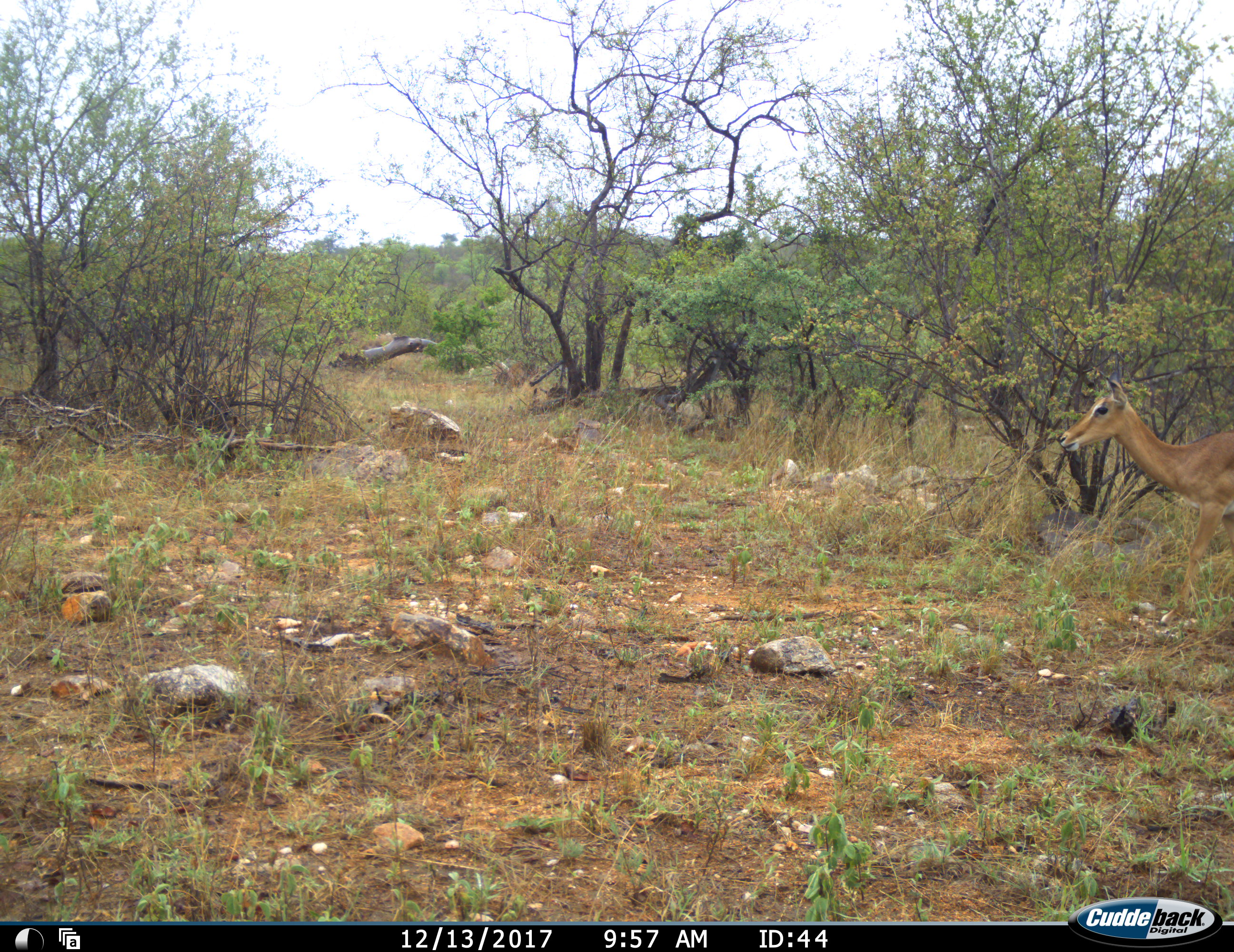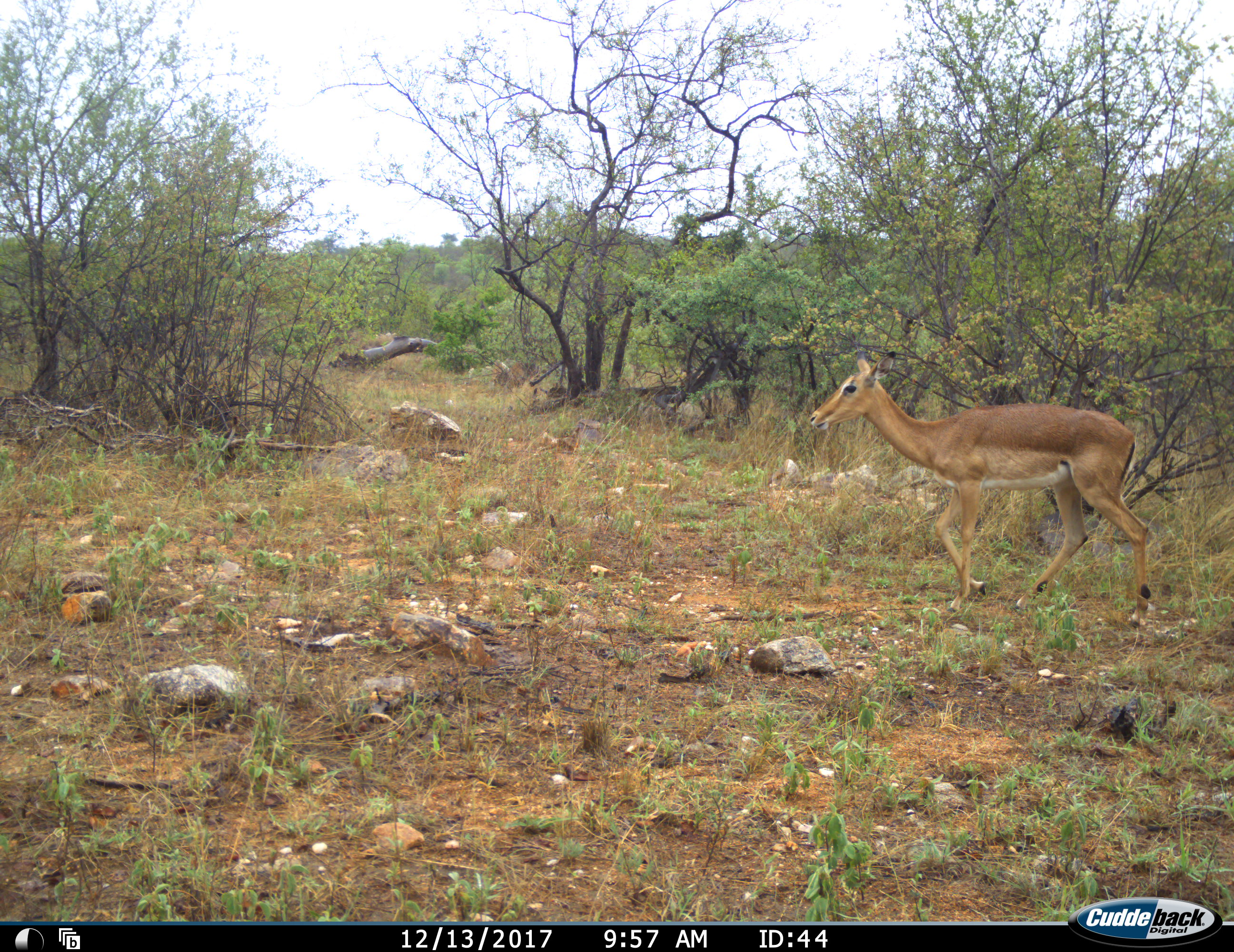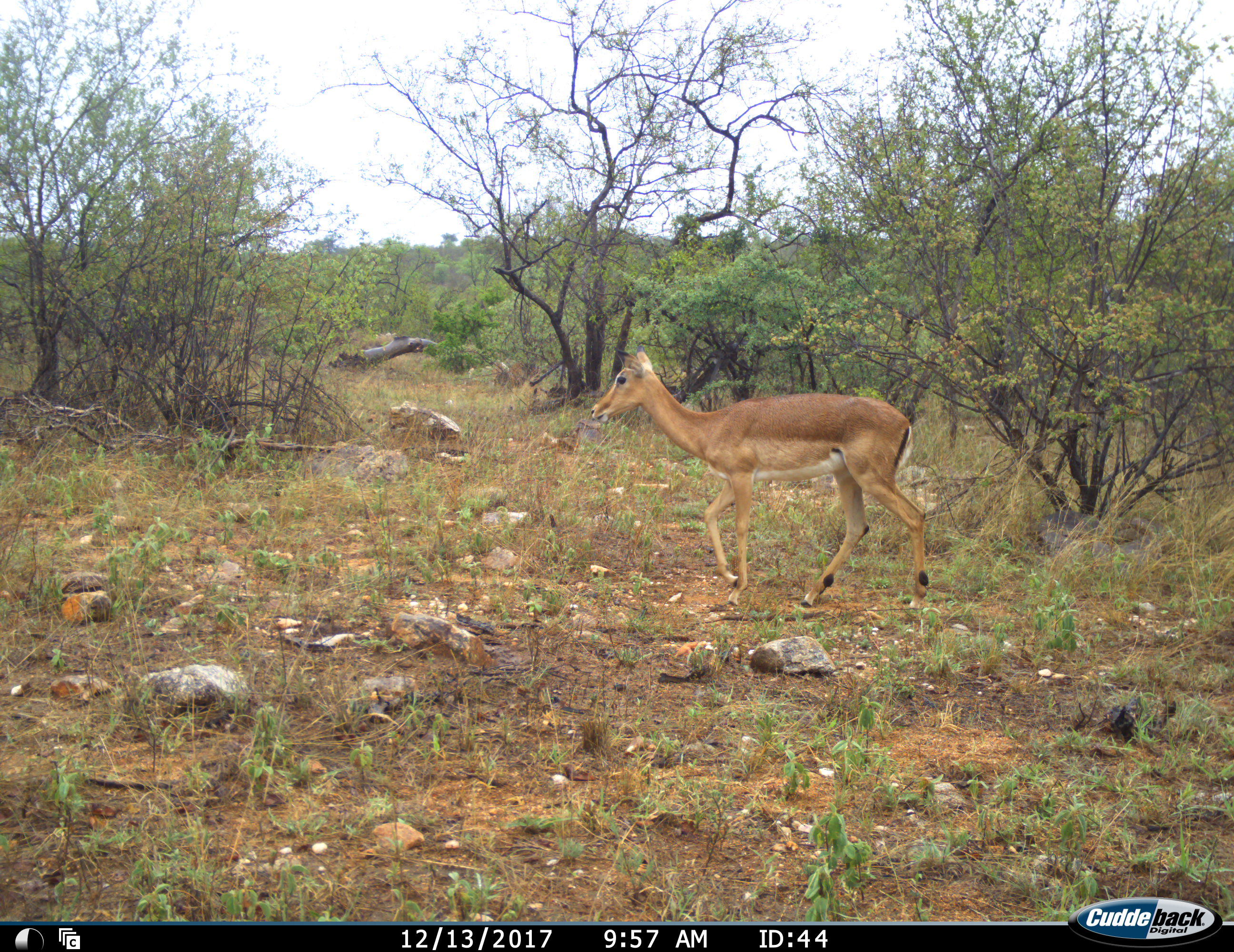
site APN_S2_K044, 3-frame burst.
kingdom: Animalia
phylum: Chordata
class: Mammalia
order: Artiodactyla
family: Bovidae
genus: Aepyceros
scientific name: Aepyceros melampus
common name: impala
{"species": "impala (Aepyceros melampus)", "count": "1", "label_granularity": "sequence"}